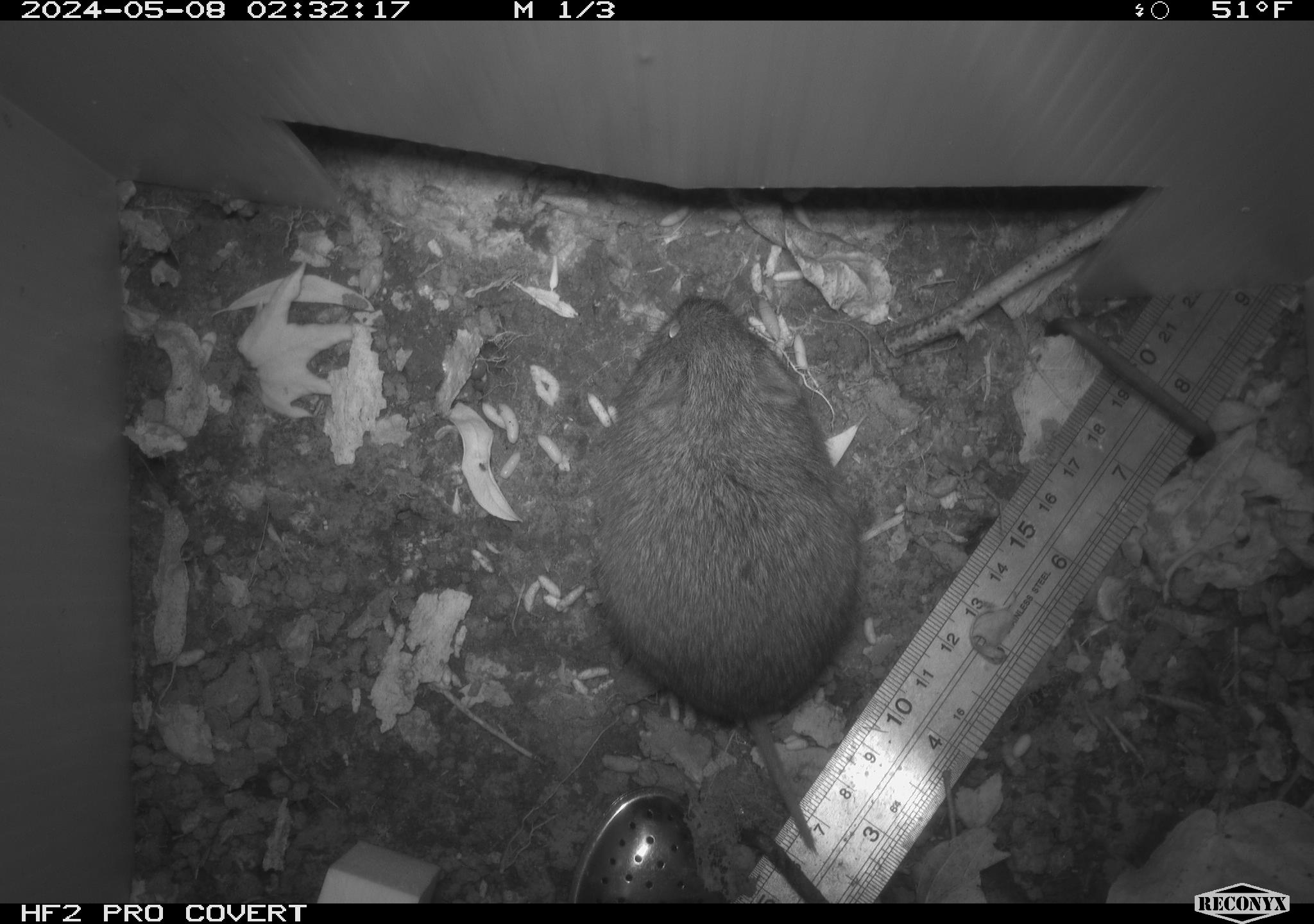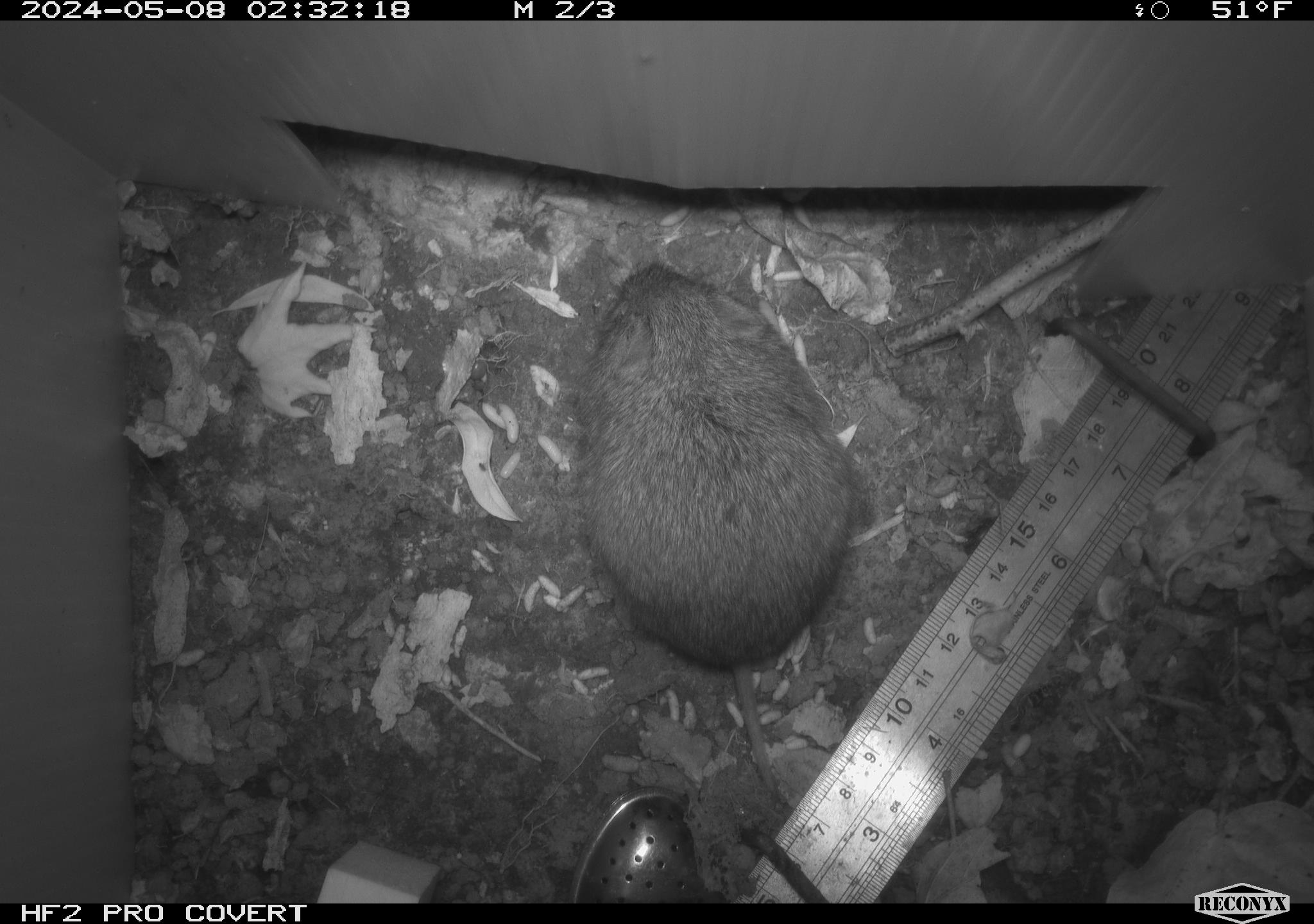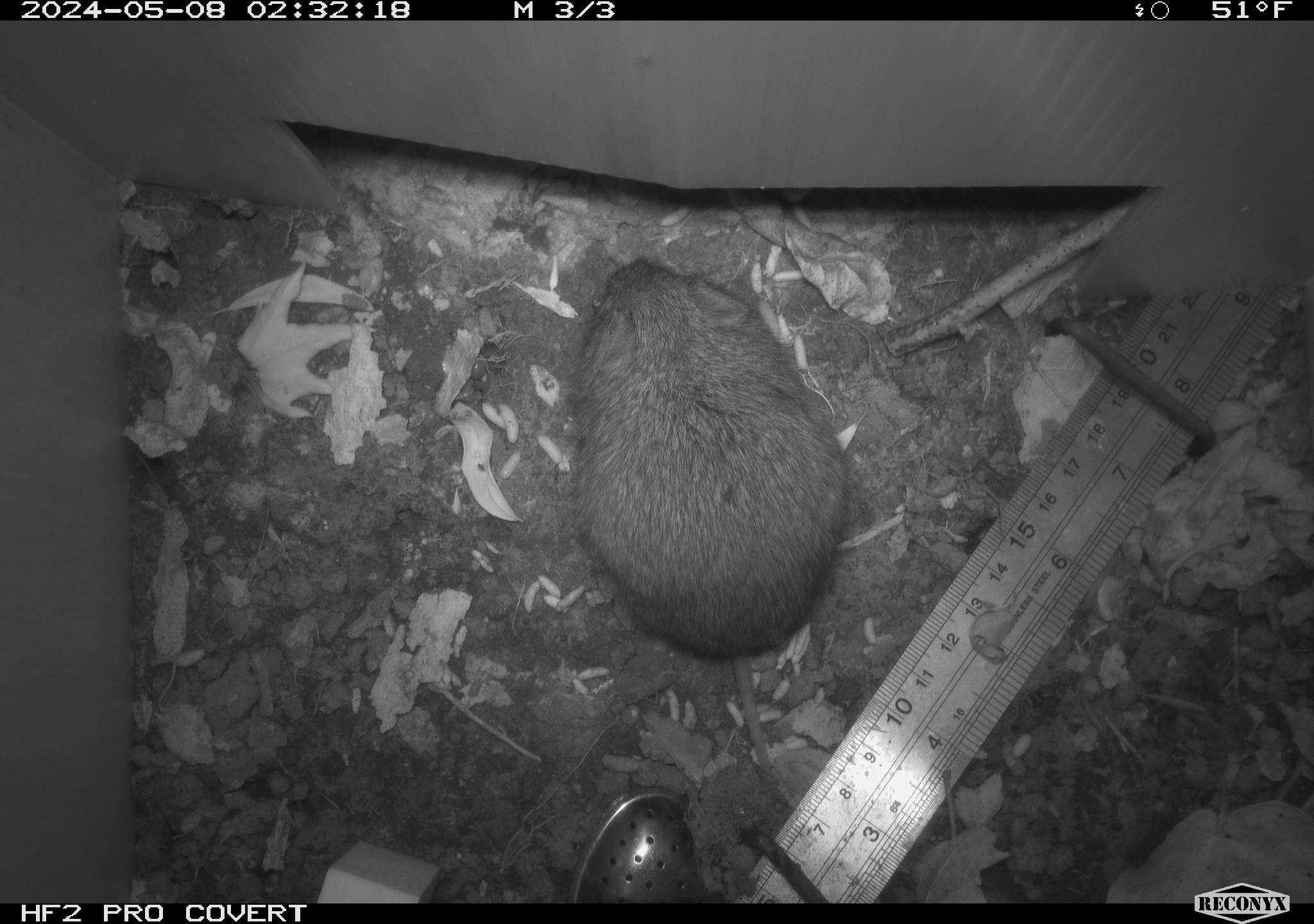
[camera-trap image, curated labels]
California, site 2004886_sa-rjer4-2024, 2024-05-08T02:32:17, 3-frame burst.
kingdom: Animalia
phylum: Chordata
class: Mammalia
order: Rodentia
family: Cricetidae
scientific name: Arvicolinae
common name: voles, lemmings, and muskrats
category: arvicolinae subfamily